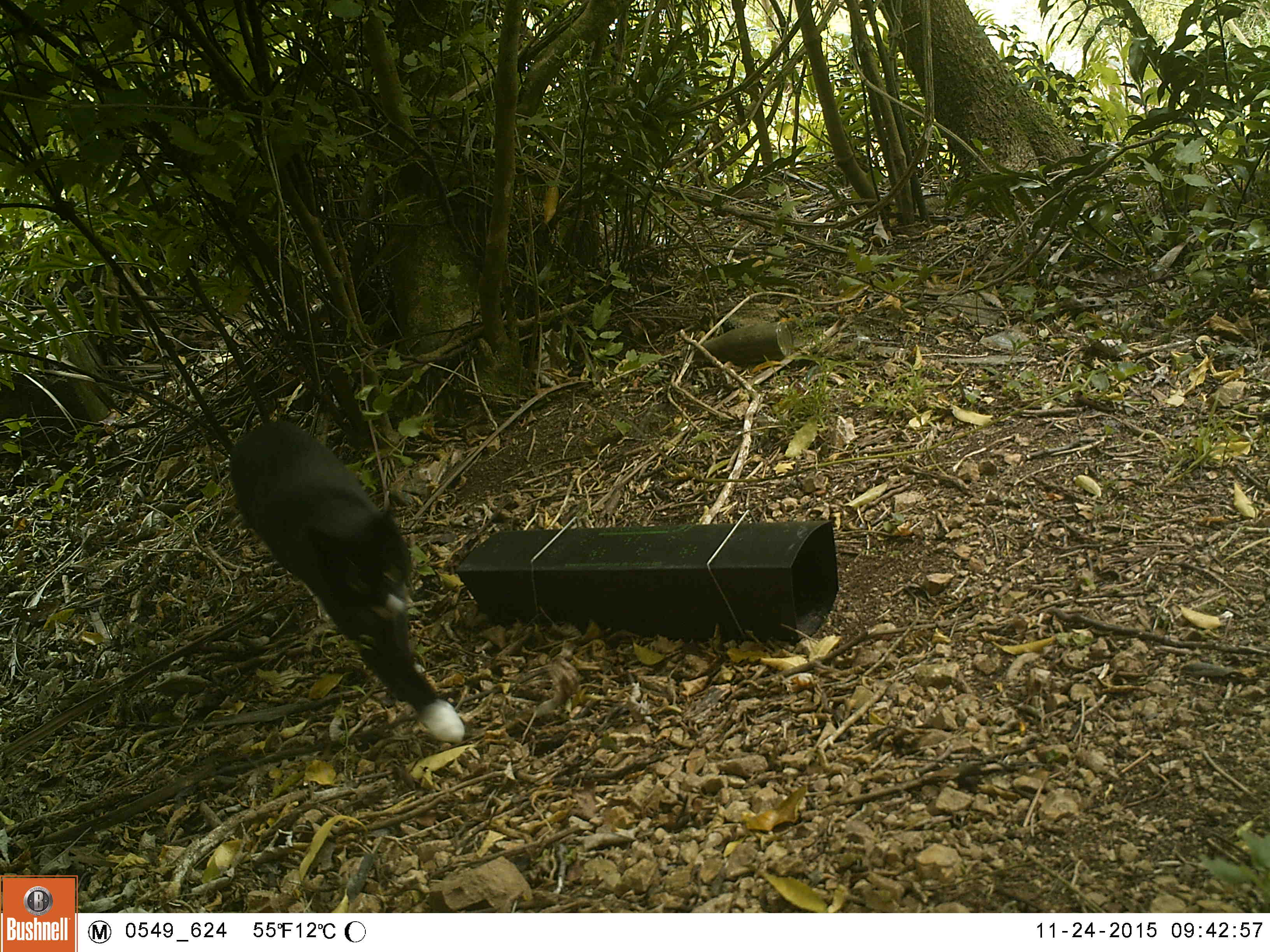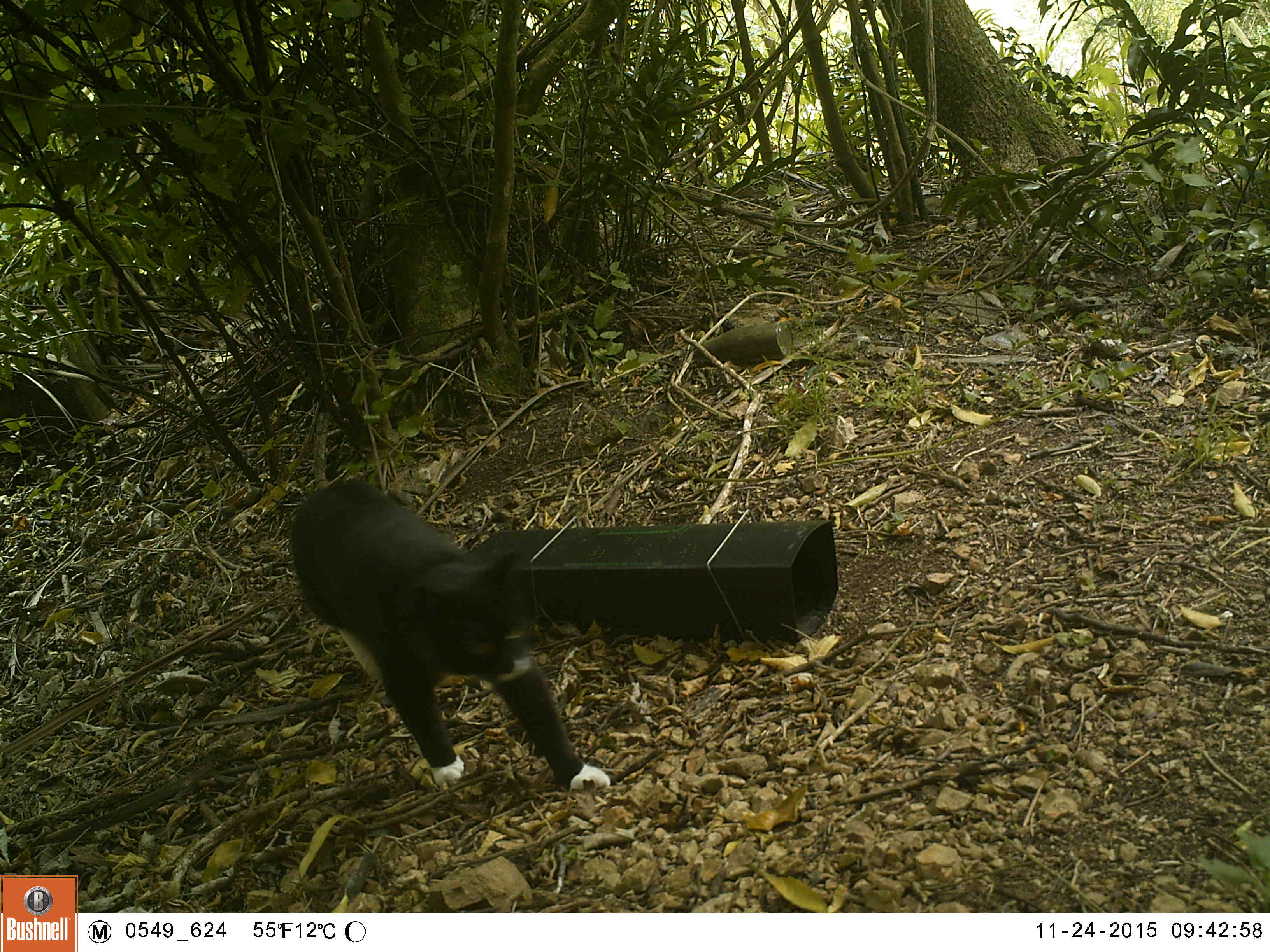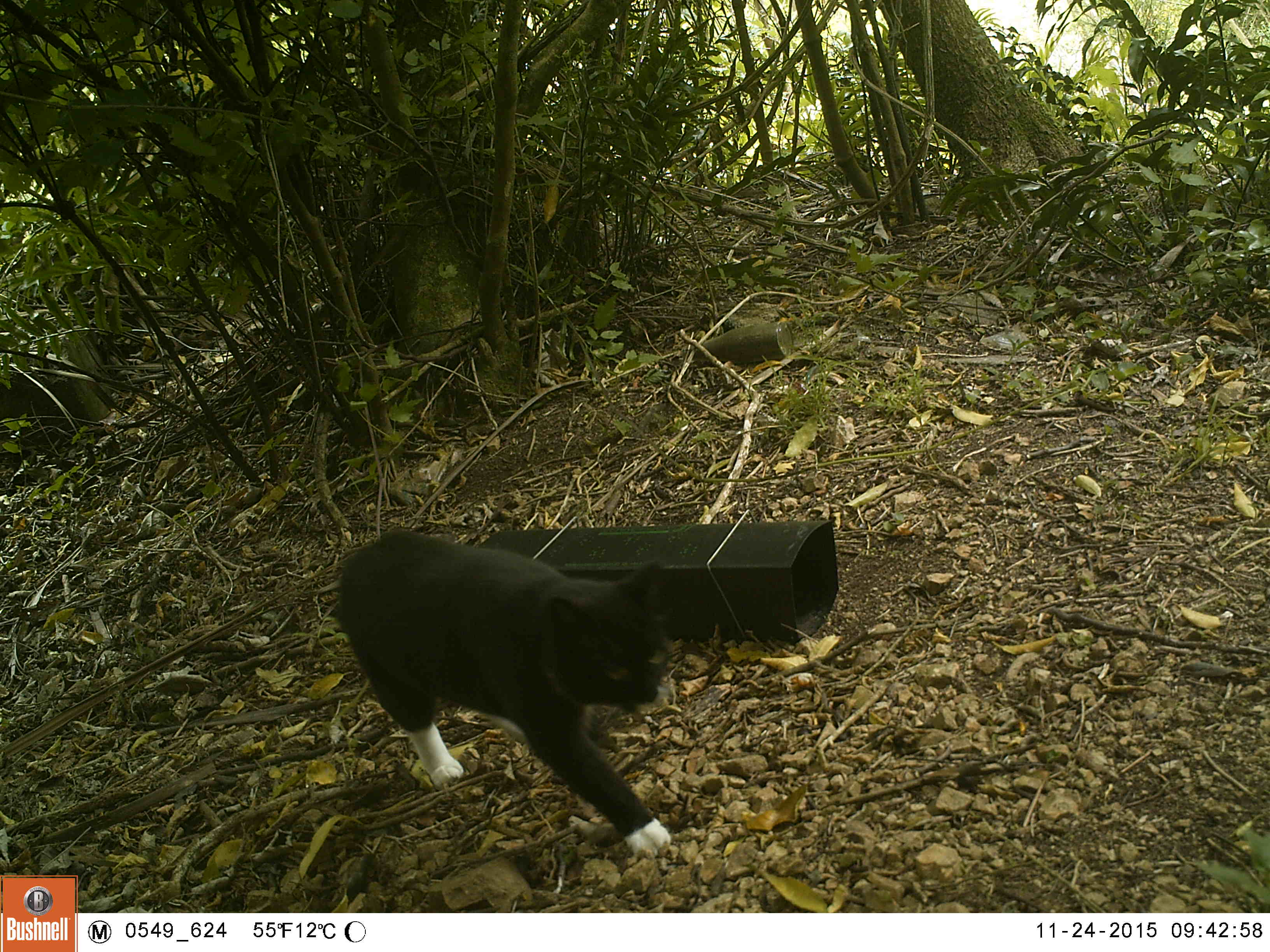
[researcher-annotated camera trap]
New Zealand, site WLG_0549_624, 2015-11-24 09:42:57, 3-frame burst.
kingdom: Animalia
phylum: Chordata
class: Mammalia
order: Carnivora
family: Felidae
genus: Felis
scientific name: Felis catus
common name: domestic cat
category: cat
Cat (domestic cat) (Felis catus).